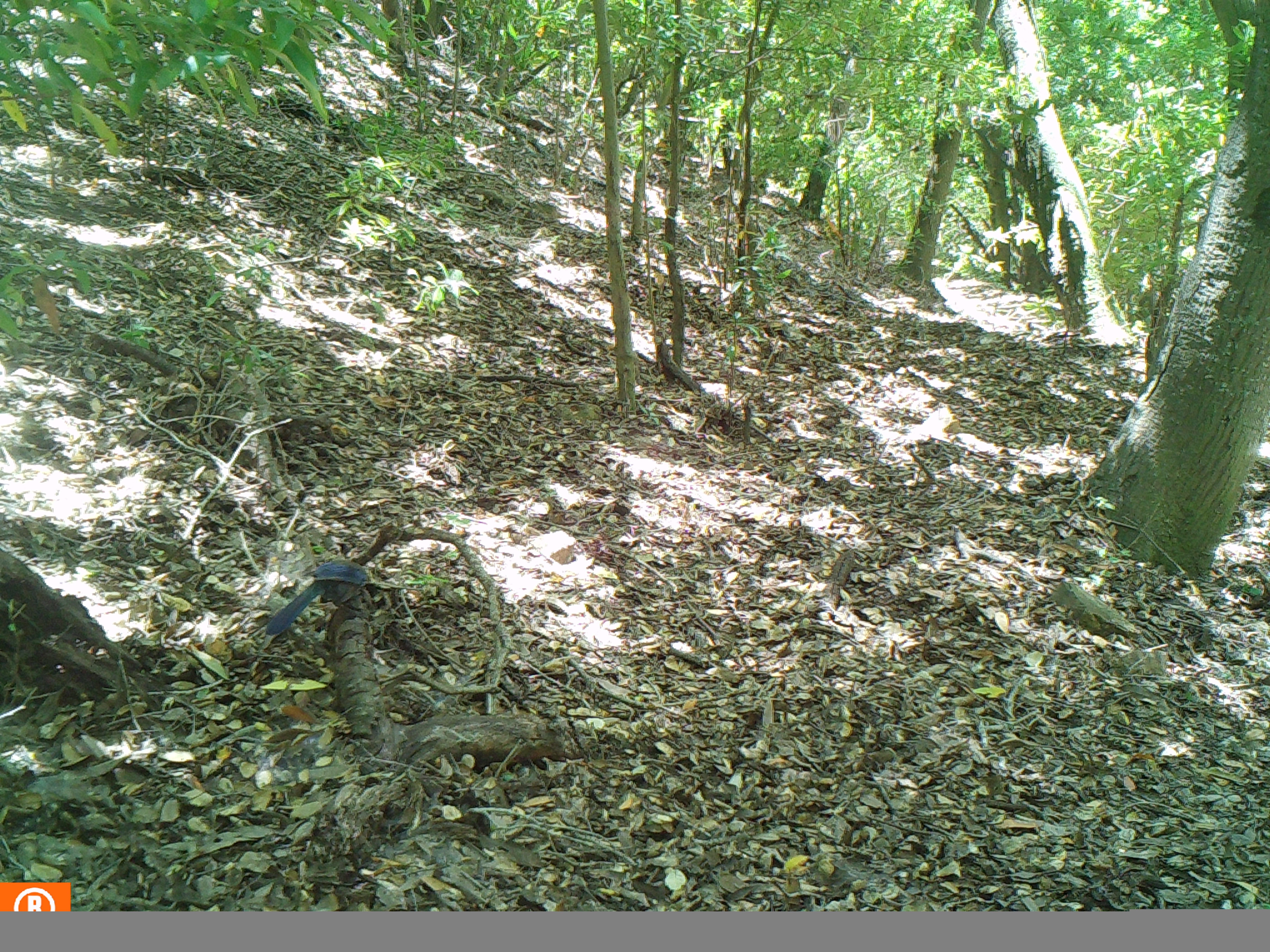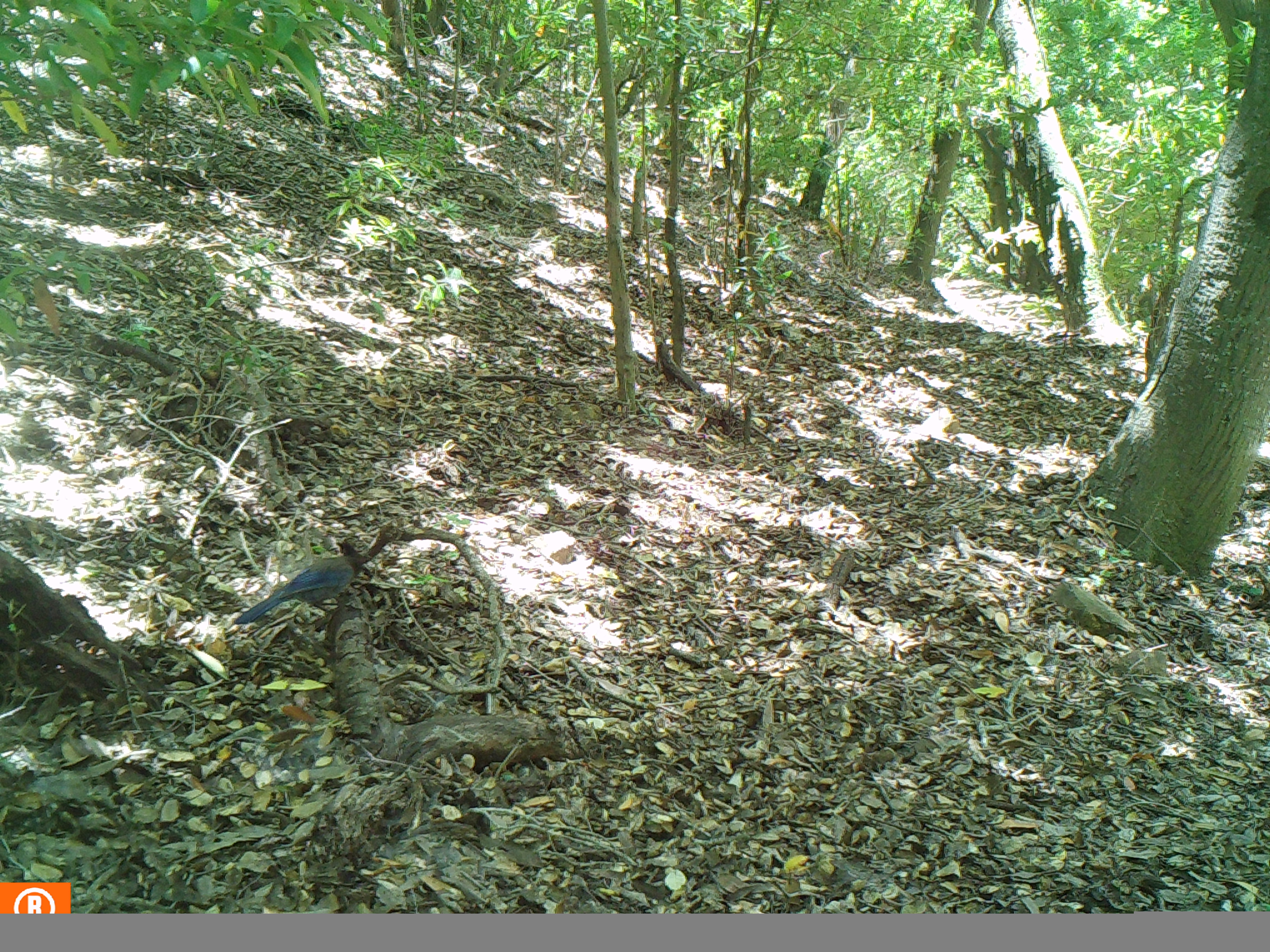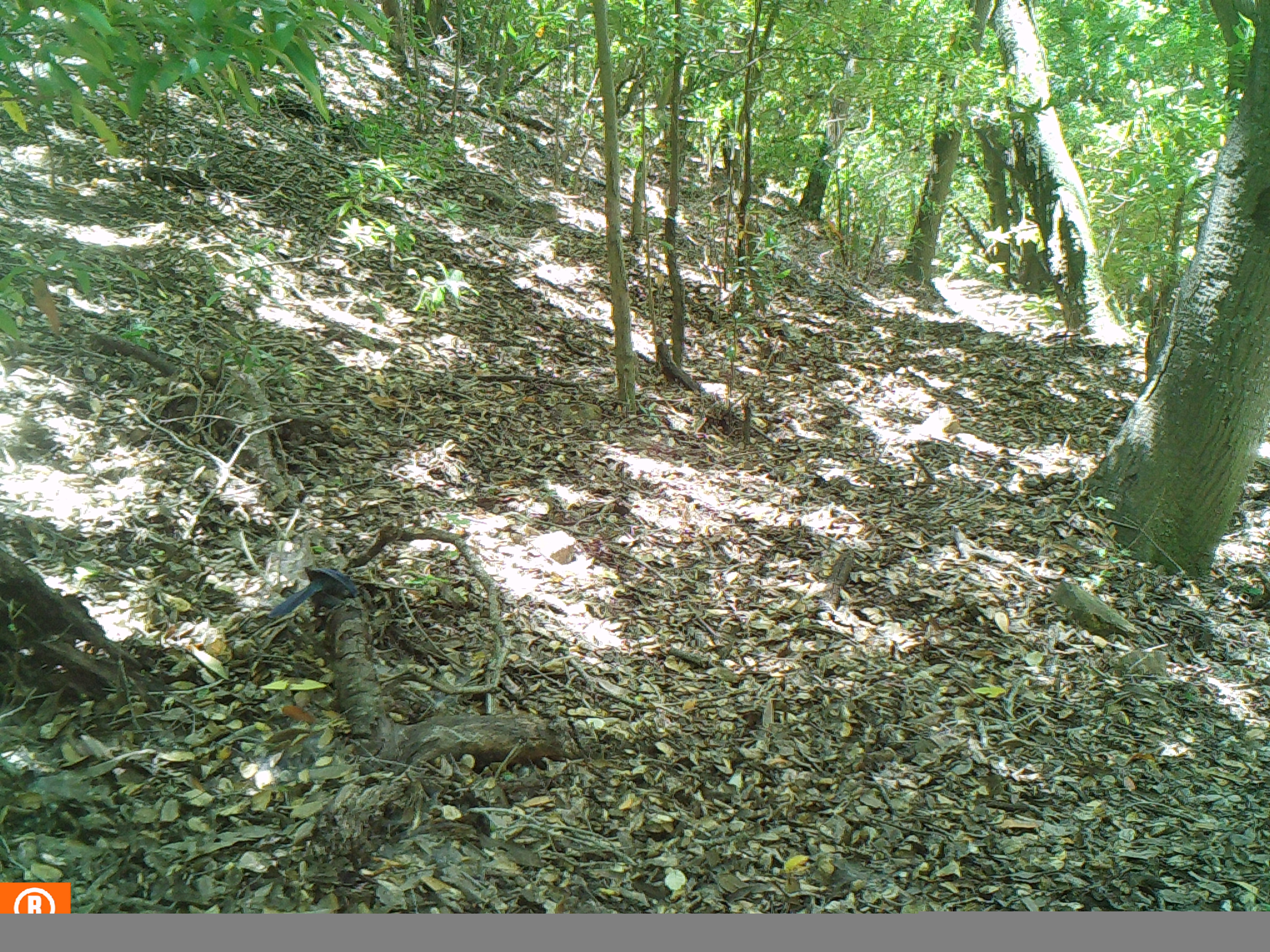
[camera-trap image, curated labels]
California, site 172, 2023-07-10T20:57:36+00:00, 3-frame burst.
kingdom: Animalia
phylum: Chordata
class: Aves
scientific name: Aves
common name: bird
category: unknown bird